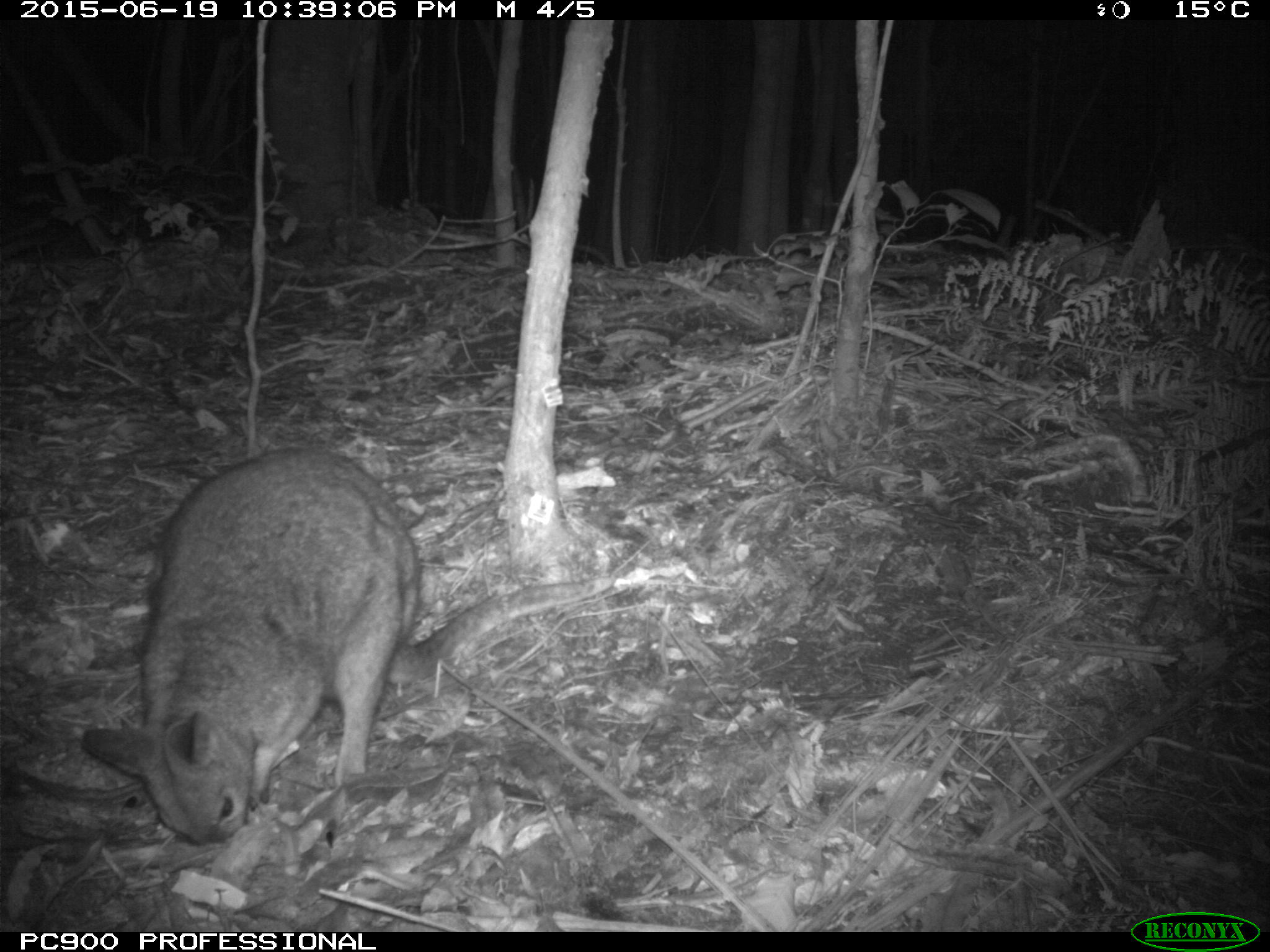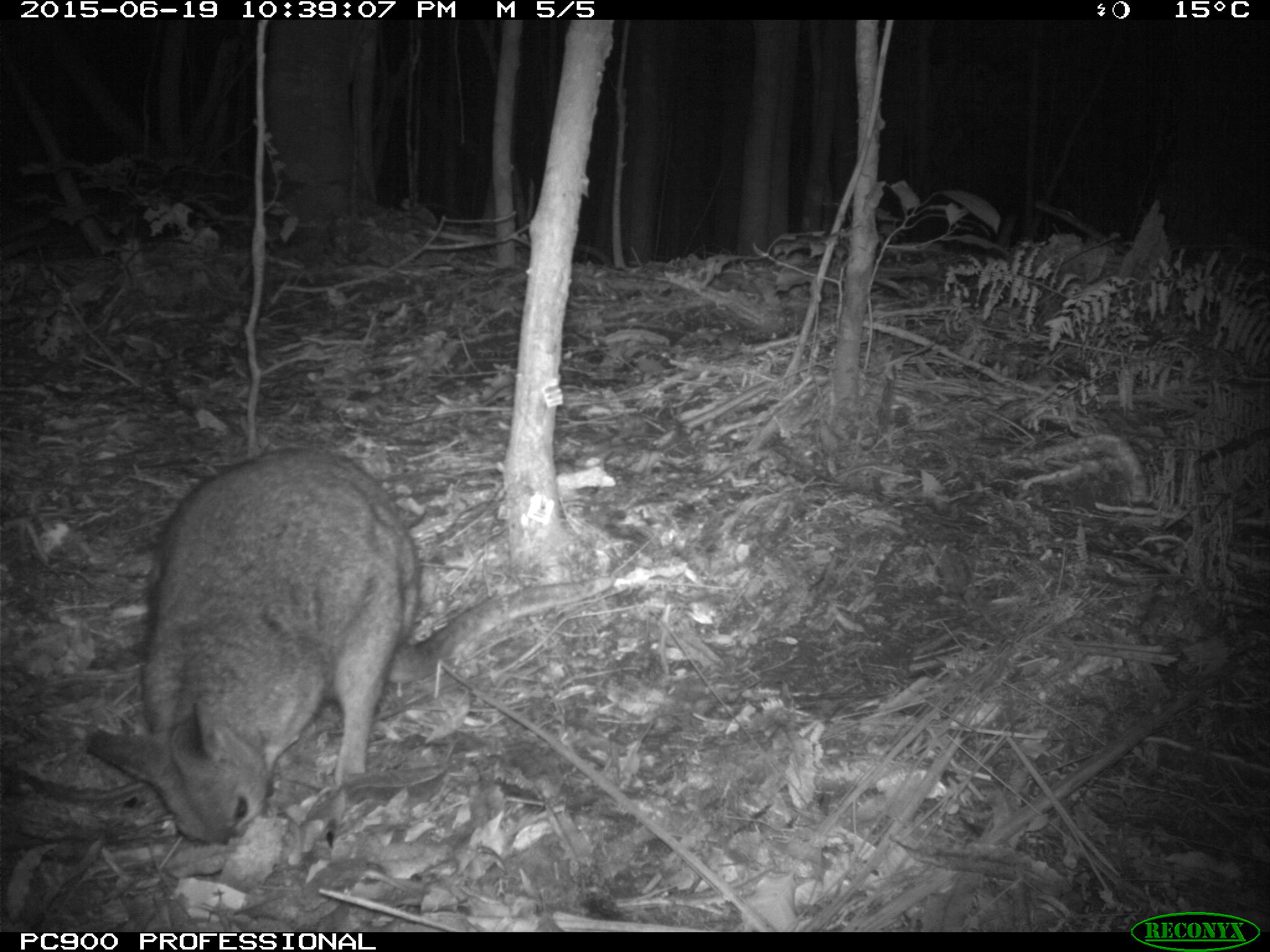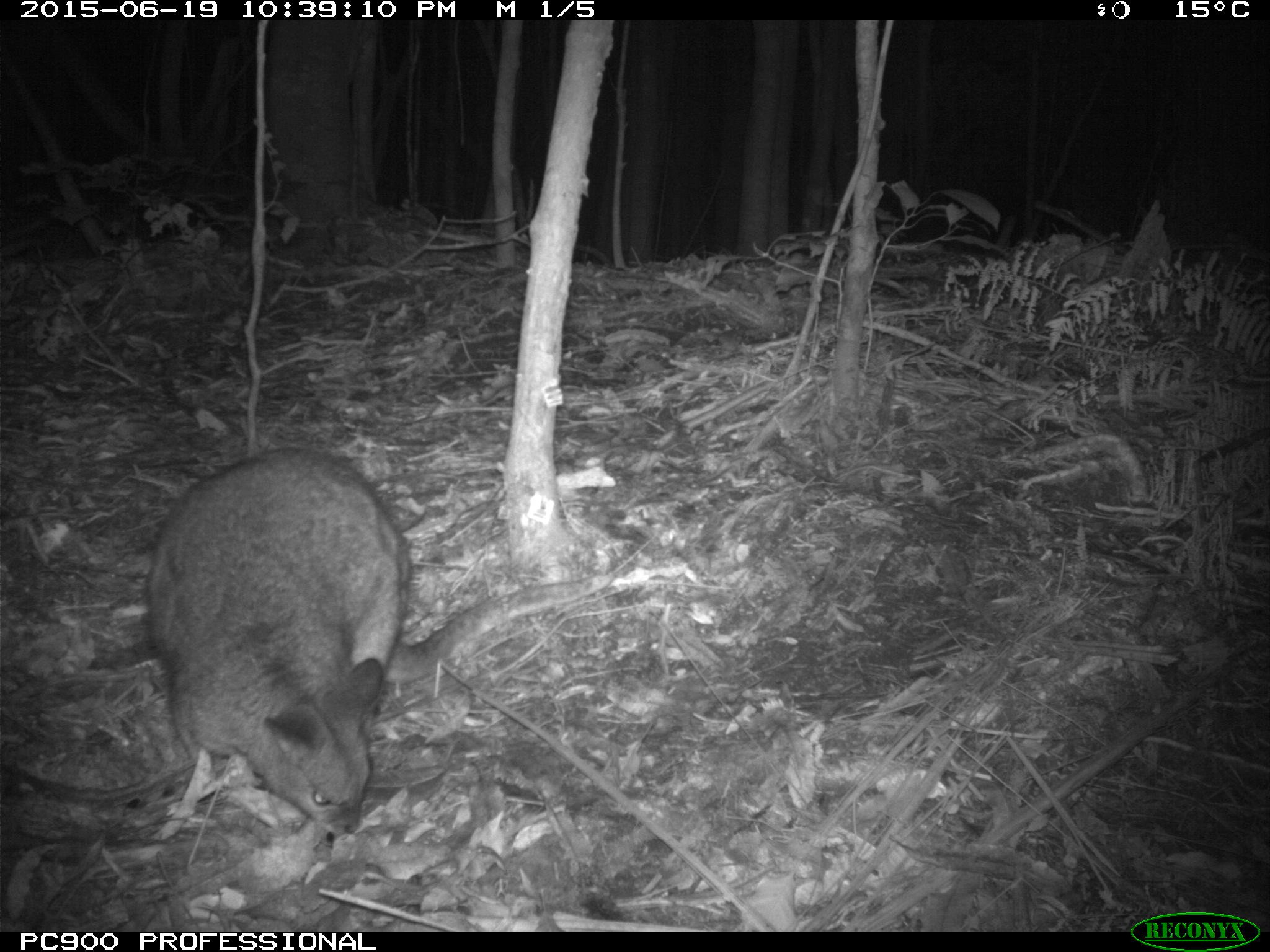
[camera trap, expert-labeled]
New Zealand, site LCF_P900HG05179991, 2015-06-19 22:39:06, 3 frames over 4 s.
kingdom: Animalia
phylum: Chordata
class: Mammalia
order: Diprotodontia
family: Macropodidae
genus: Notamacropus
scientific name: Notamacropus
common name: wallaby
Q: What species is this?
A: Wallaby (Notamacropus).